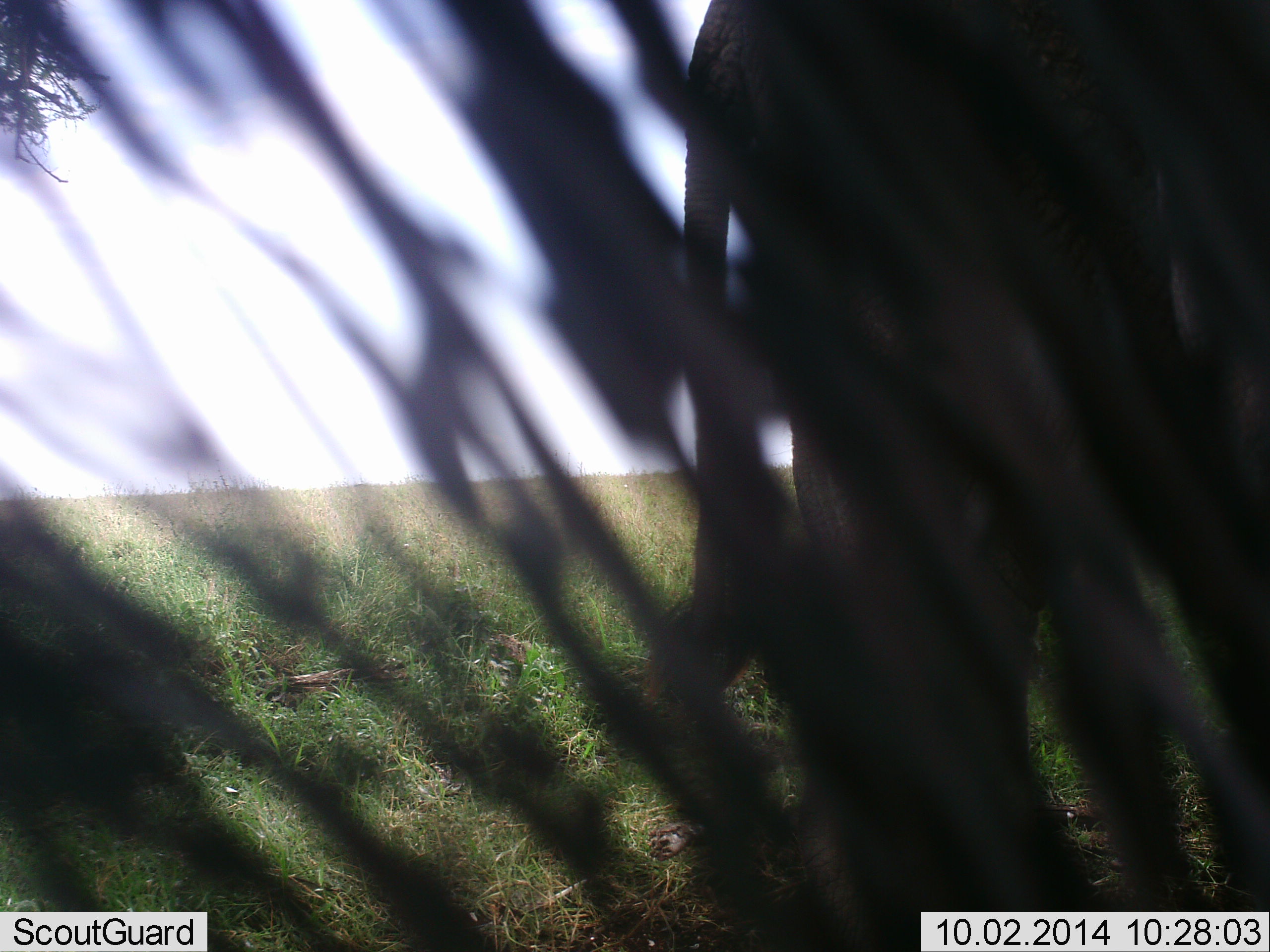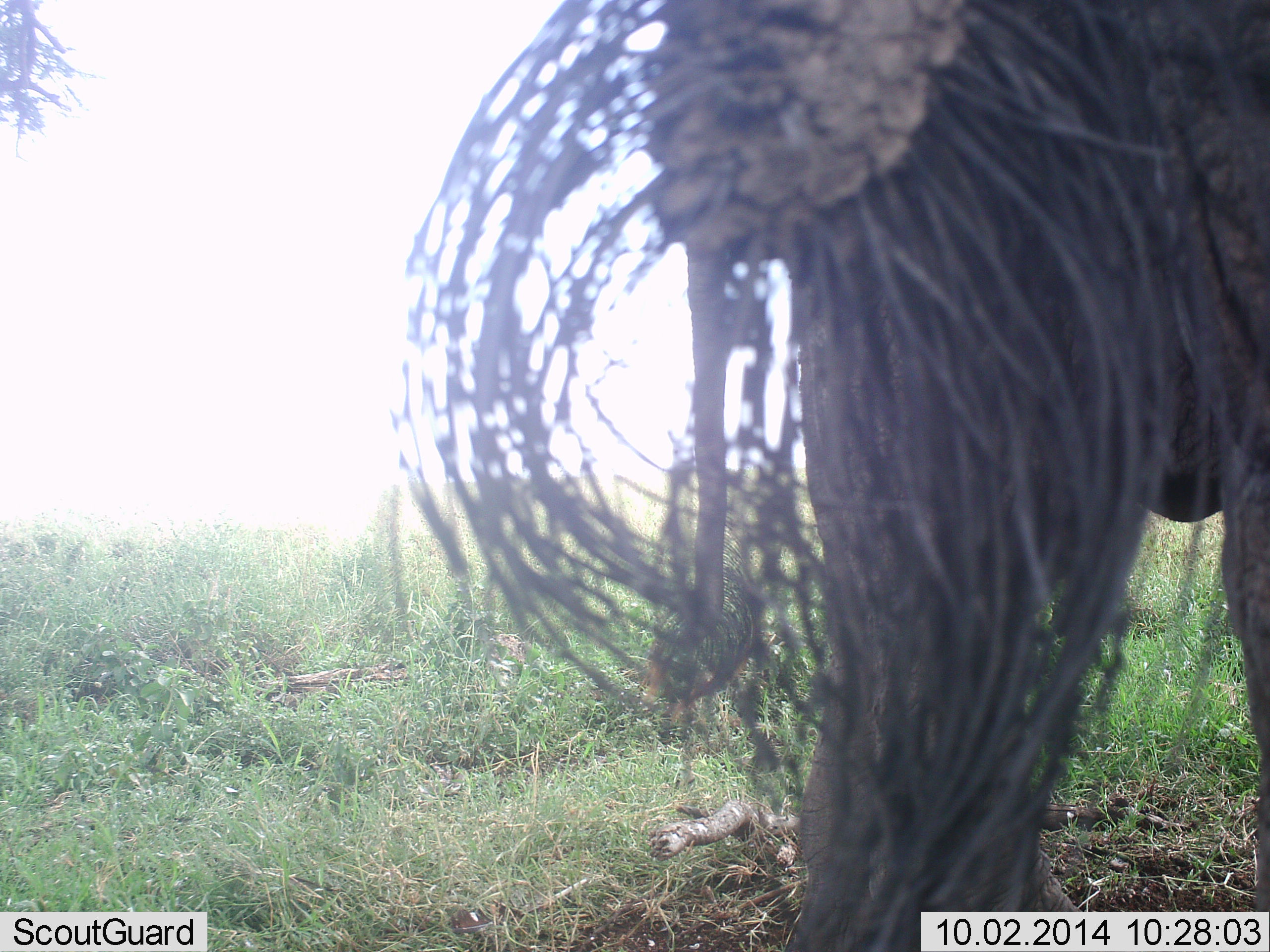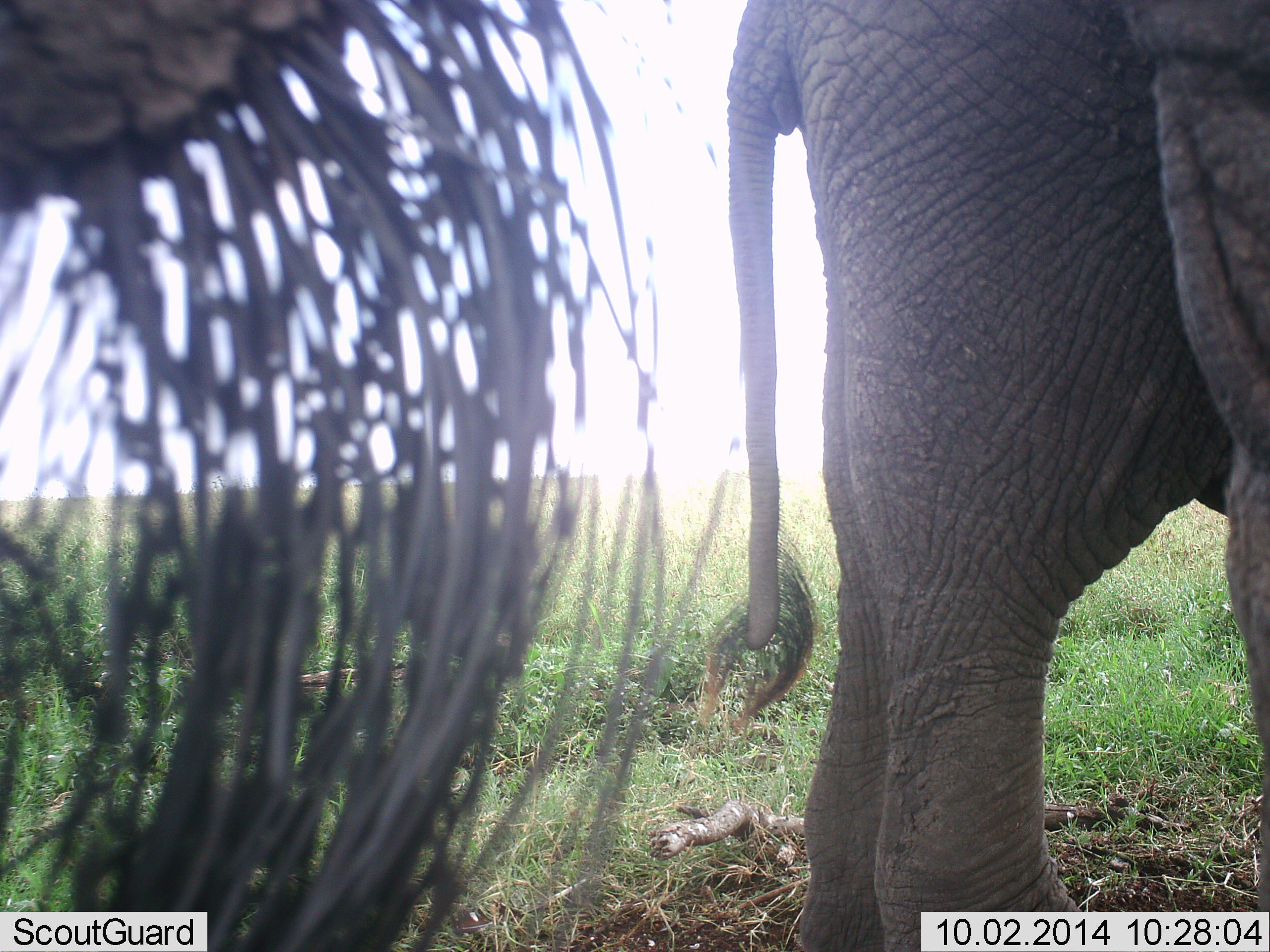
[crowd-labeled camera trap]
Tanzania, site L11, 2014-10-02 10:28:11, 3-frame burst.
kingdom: Animalia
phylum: Chordata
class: Mammalia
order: Proboscidea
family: Elephantidae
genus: Loxodonta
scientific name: Loxodonta africana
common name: african bush elephant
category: elephant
Elephant (african bush elephant) (Loxodonta africana), count 1. Behavior (volunteer vote fractions): standing 70%, resting 10%, moving 20%, interacting 0%. Young present (vote fraction): 0%. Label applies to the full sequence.